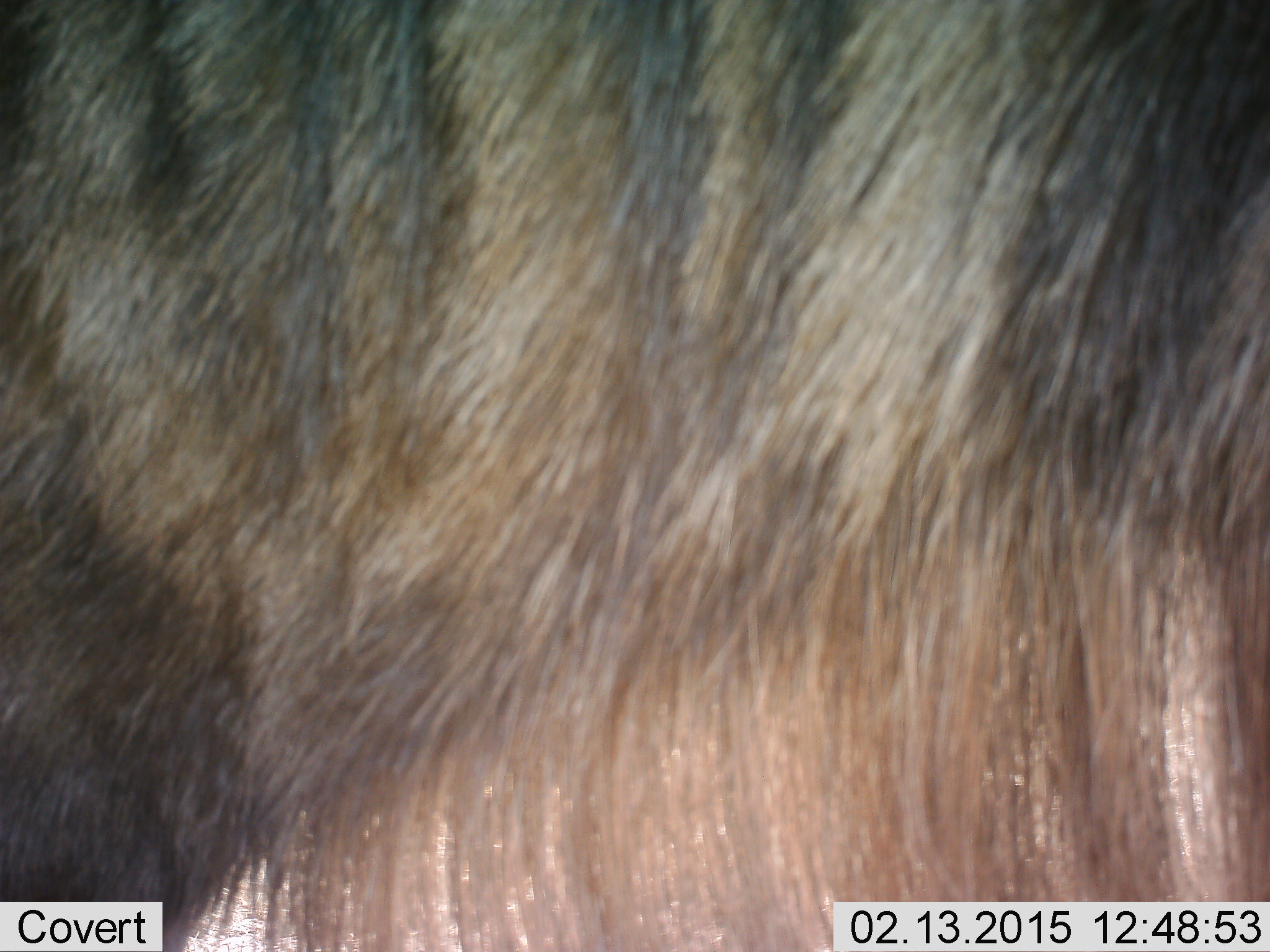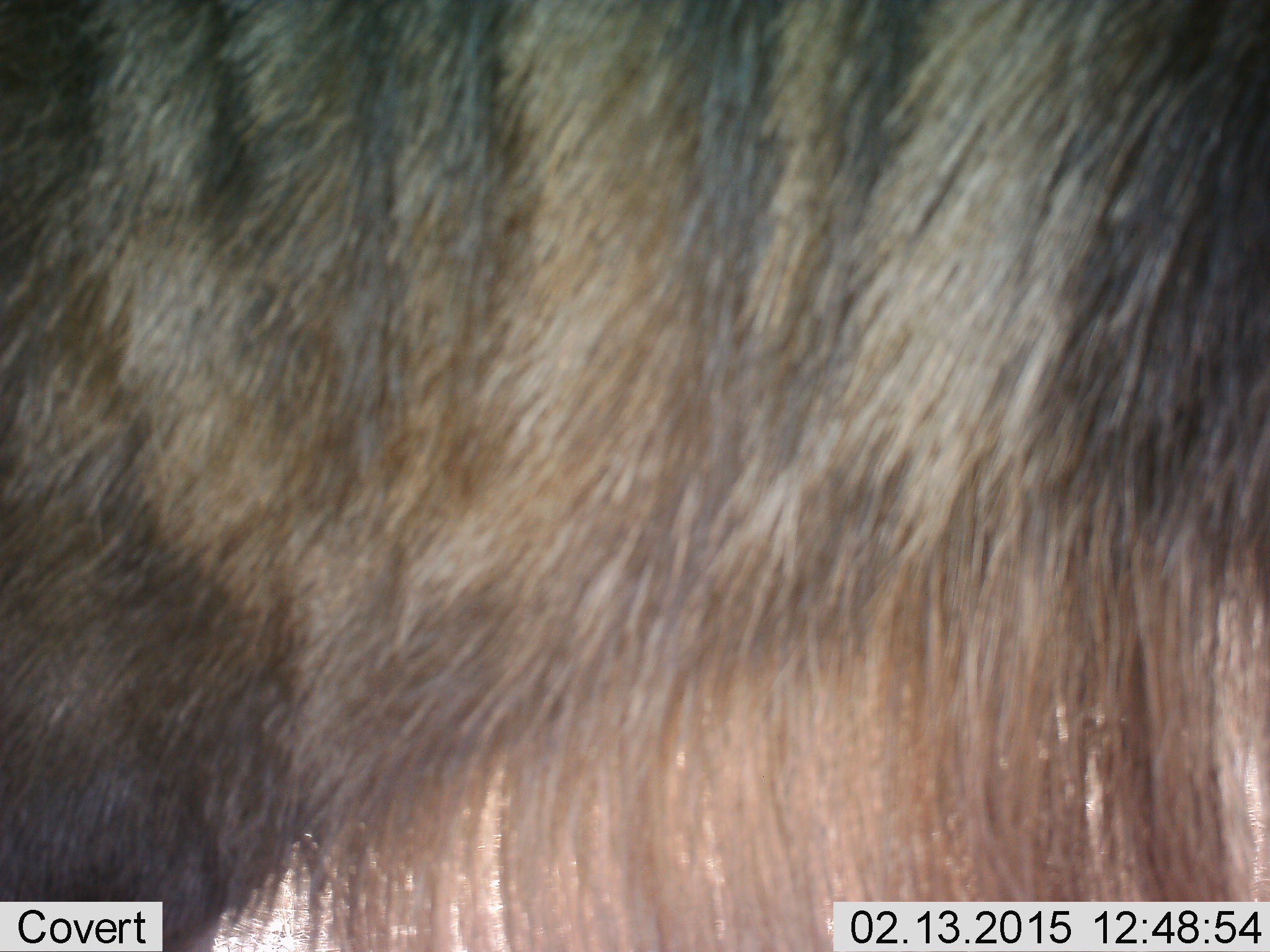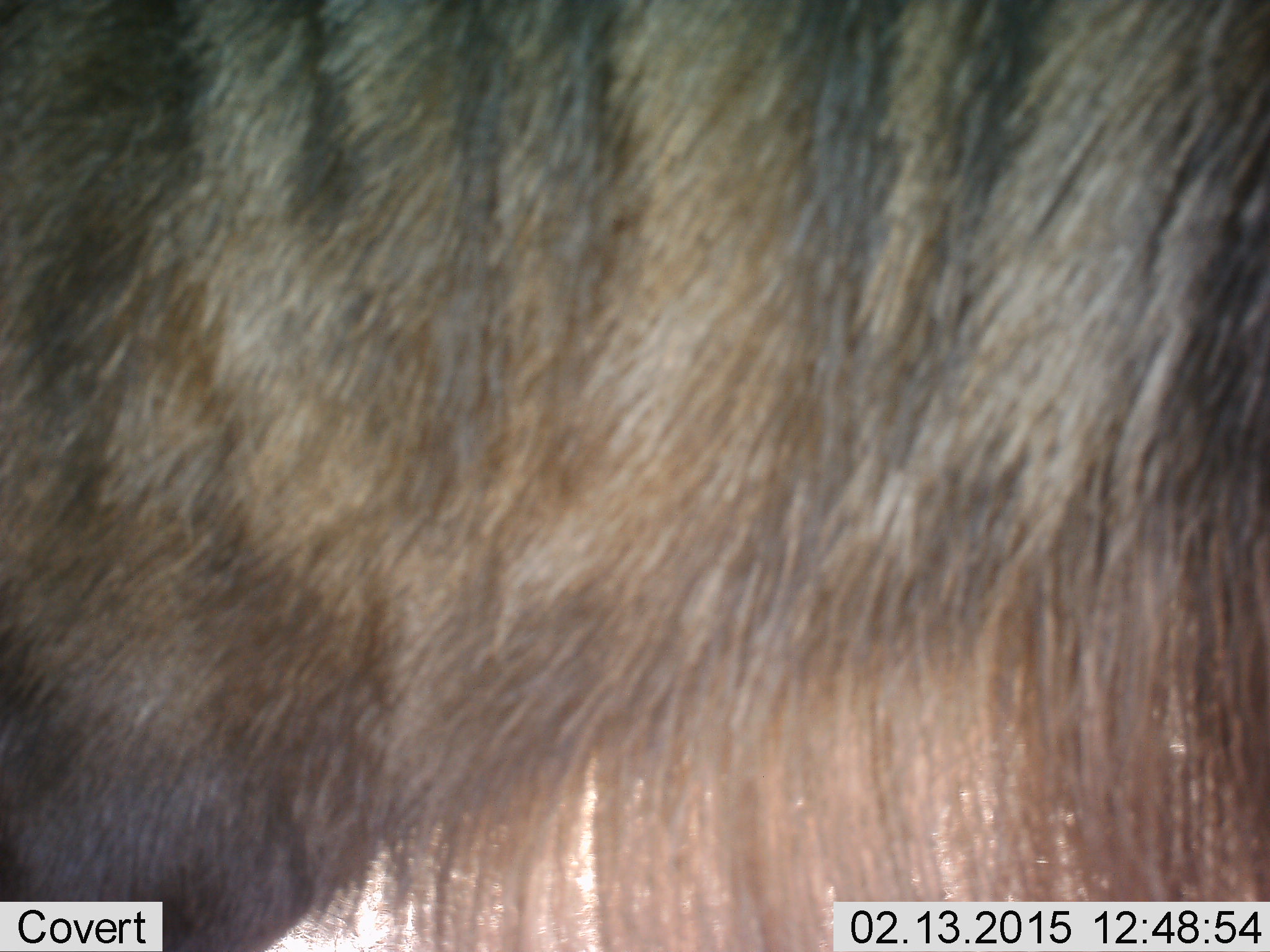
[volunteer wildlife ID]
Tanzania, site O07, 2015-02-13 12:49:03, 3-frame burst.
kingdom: Animalia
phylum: Chordata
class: Mammalia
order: Artiodactyla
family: Bovidae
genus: Connochaetes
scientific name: Connochaetes taurinus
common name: blue wildebeest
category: wildebeest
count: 1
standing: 70%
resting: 10%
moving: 20%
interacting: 0%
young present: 0%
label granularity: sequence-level